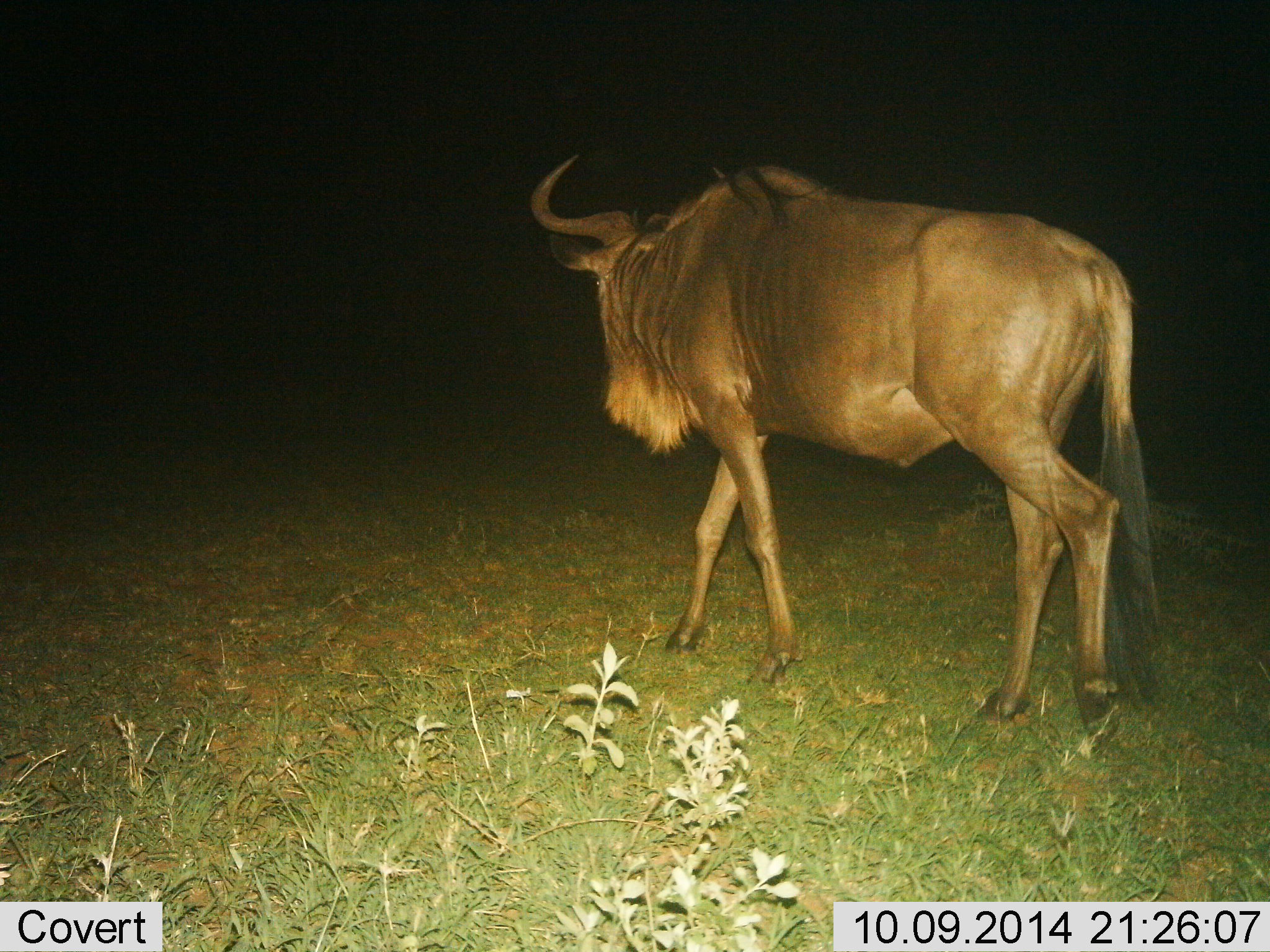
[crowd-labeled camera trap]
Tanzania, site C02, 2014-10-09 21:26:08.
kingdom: Animalia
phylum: Chordata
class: Mammalia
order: Artiodactyla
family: Bovidae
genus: Connochaetes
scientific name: Connochaetes taurinus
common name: blue wildebeest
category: wildebeest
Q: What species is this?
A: Wildebeest (blue wildebeest) (Connochaetes taurinus).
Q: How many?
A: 1.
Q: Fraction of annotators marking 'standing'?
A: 0%.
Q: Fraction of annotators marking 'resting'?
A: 0%.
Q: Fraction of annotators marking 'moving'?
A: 100%.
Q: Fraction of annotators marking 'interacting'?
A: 0%.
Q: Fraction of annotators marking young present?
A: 0%.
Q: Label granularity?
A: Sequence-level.